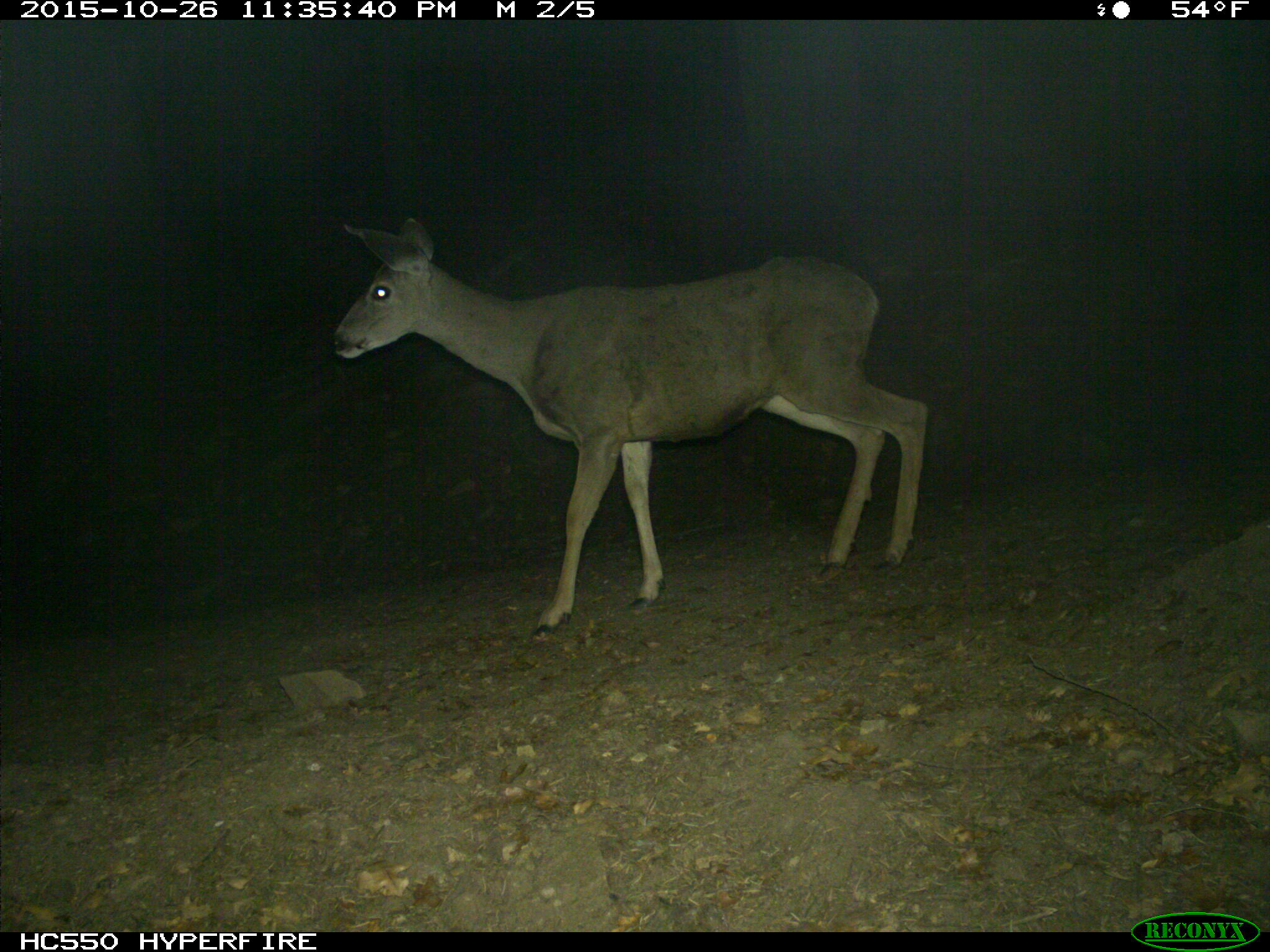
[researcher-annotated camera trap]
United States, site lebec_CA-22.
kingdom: Animalia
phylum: Chordata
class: Mammalia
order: Artiodactyla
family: Cervidae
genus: Odocoileus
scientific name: Odocoileus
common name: deer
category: unidentified deer